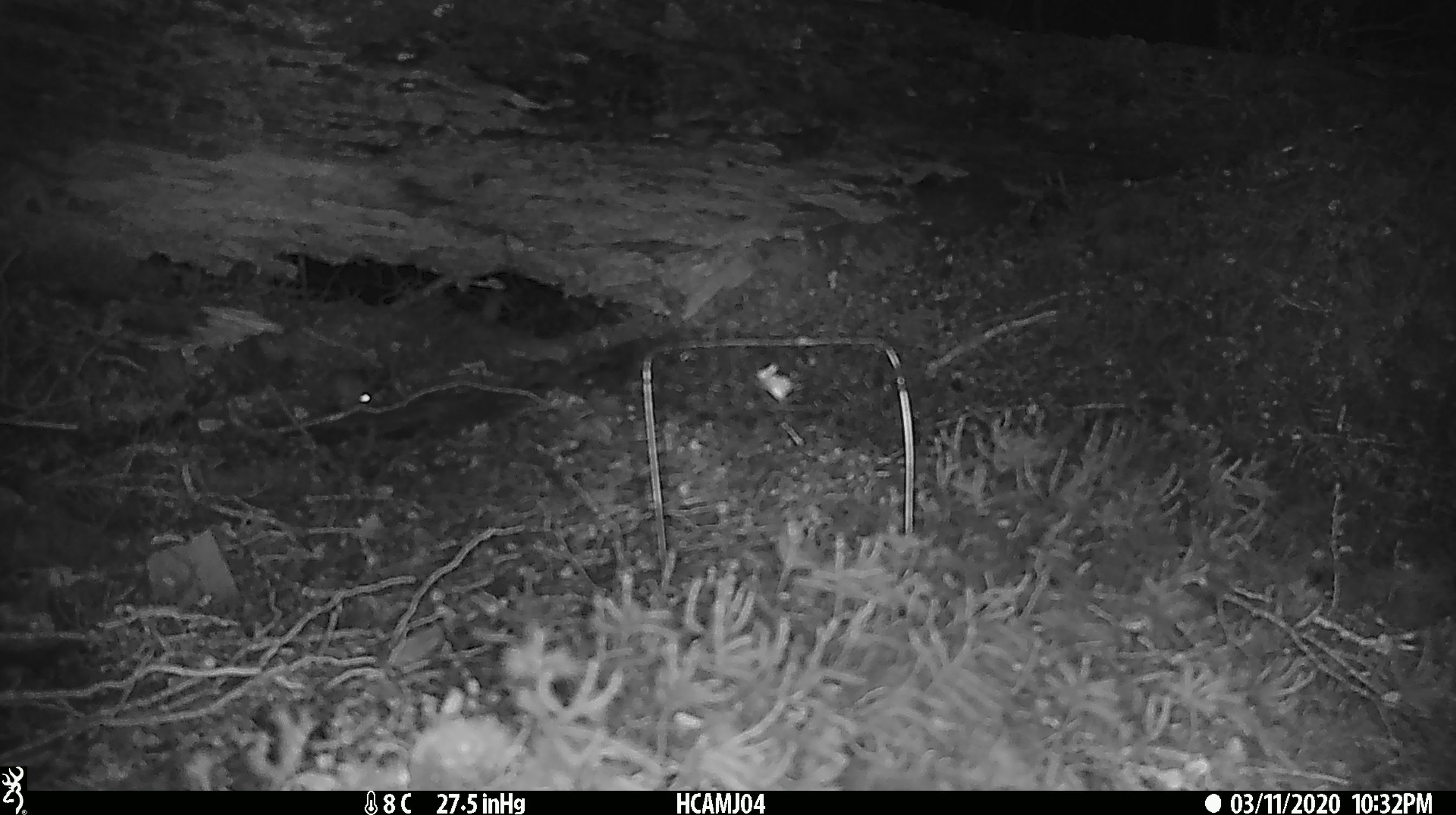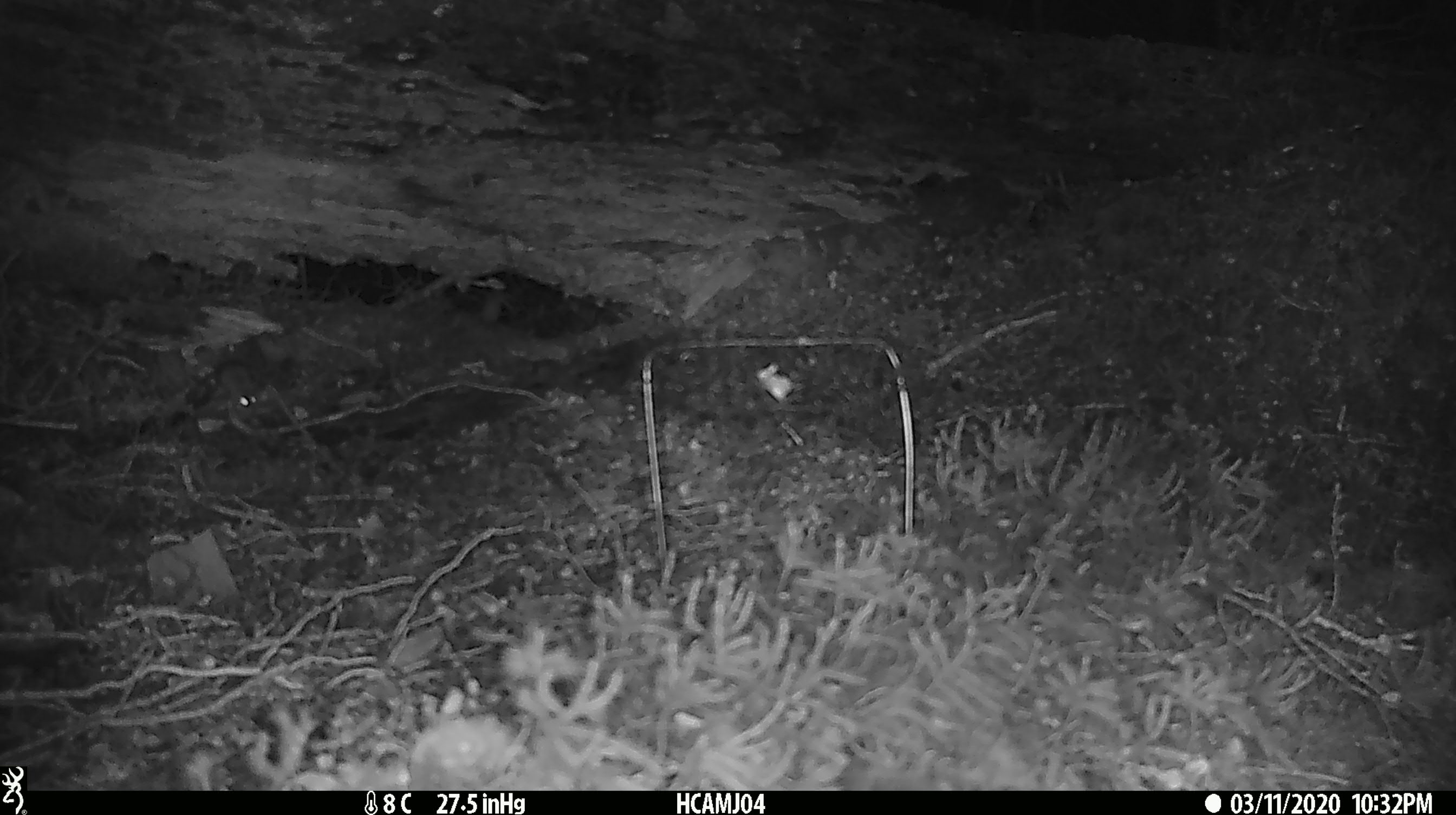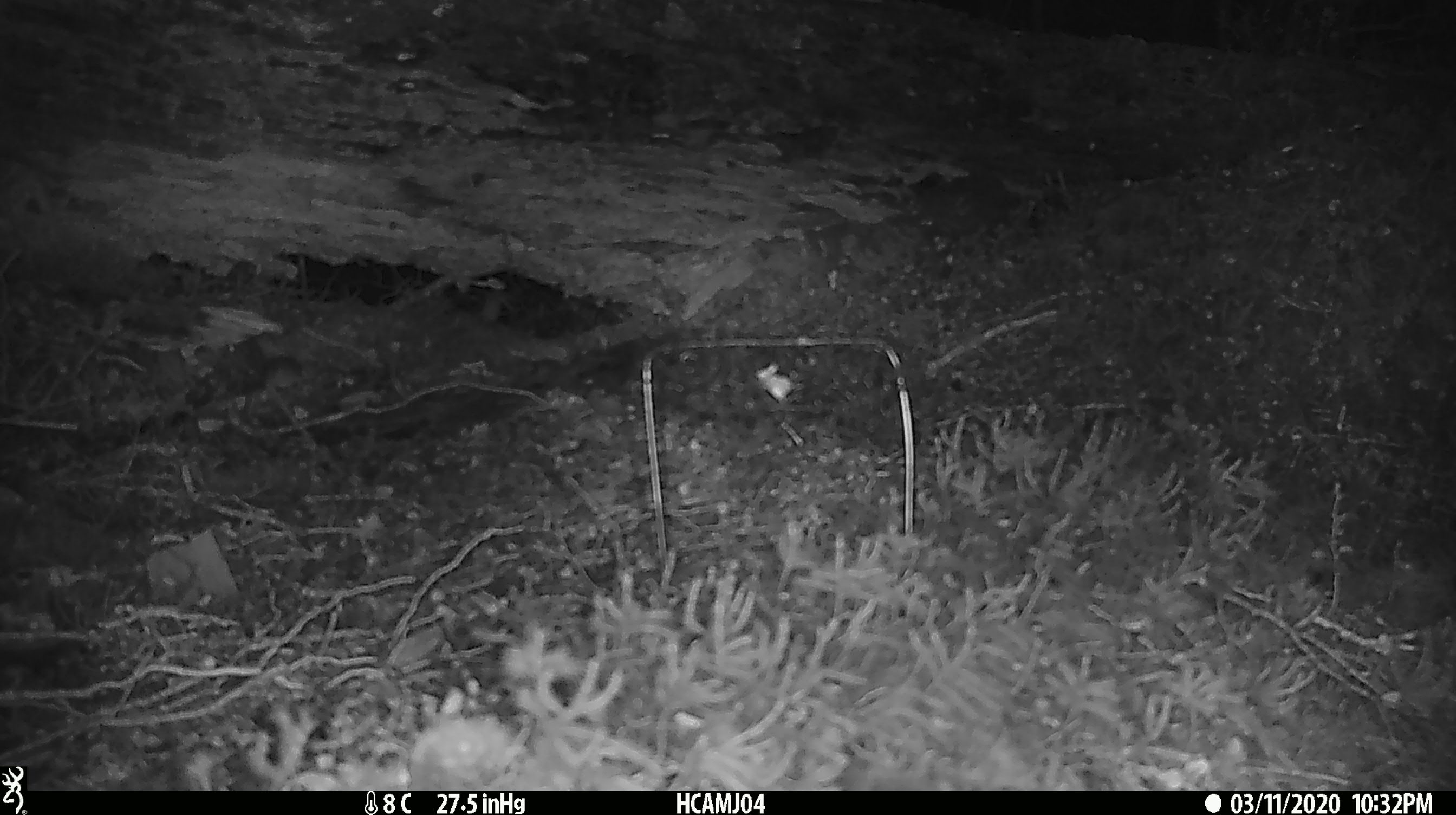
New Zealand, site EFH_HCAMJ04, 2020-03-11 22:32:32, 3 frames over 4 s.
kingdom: Animalia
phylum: Chordata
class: Mammalia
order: Rodentia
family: Muridae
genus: Mus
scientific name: Mus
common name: mouse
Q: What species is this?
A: Mouse (Mus).